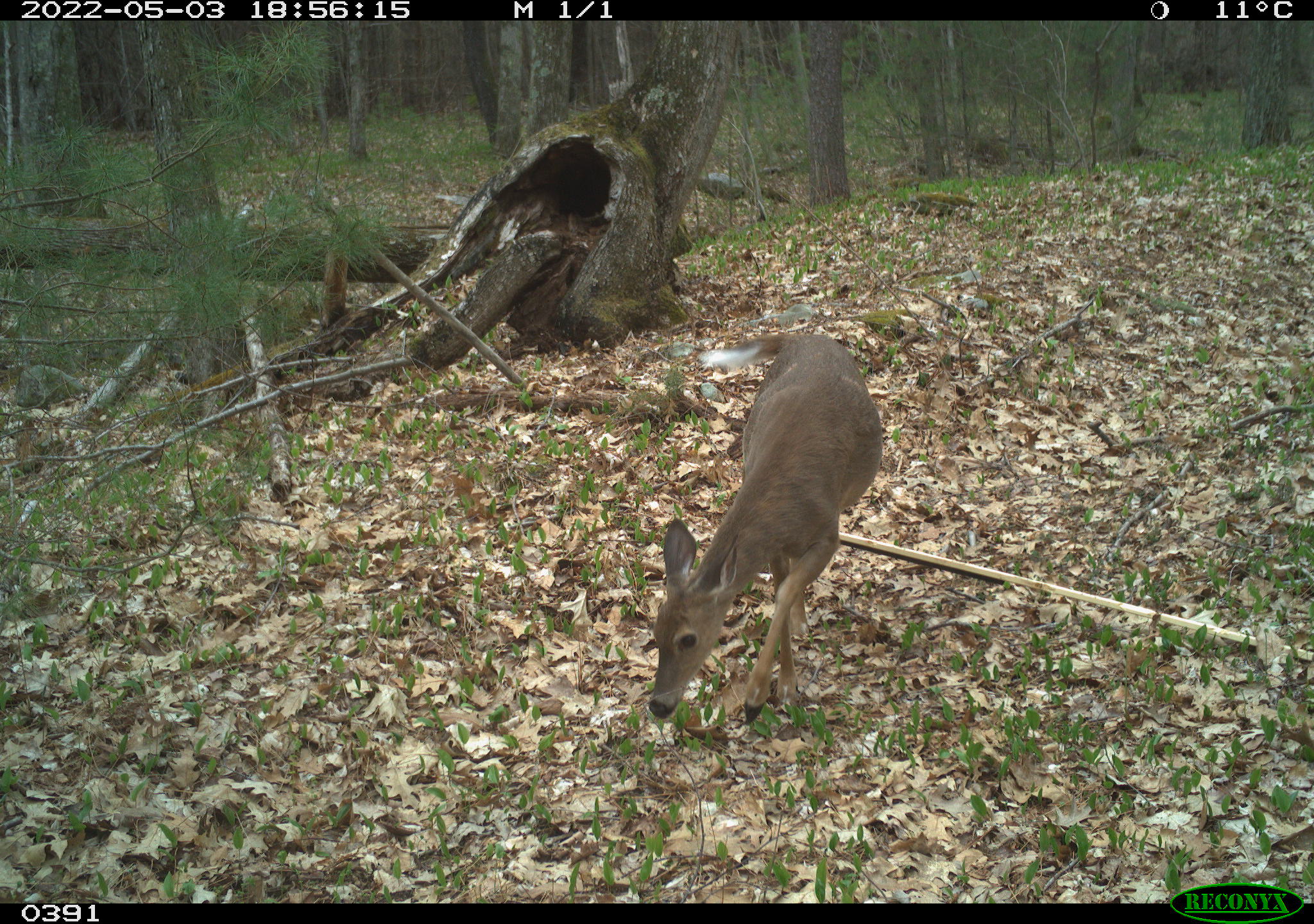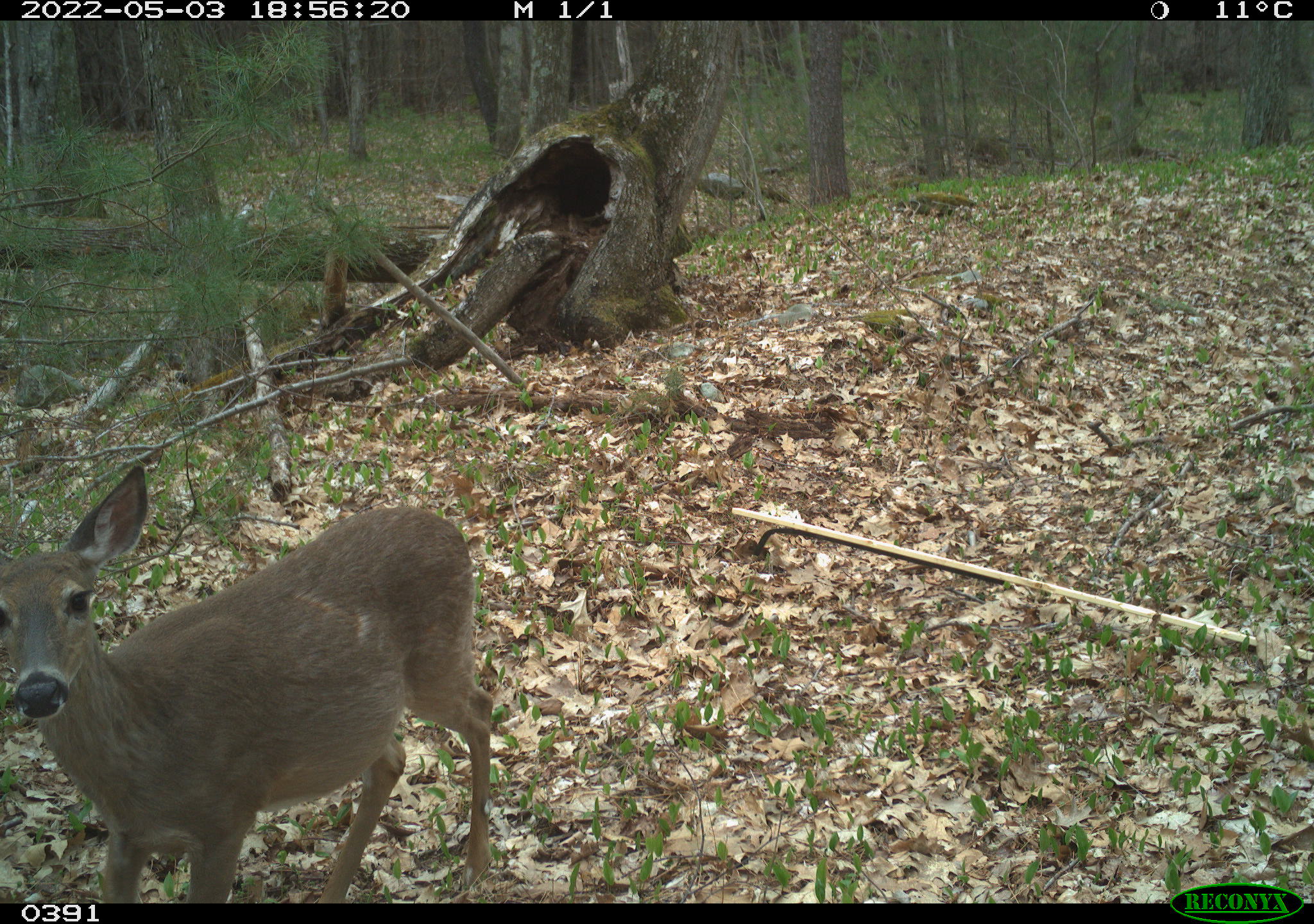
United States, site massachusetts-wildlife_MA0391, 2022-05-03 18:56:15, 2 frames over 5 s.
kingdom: Animalia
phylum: Chordata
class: Mammalia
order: Artiodactyla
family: Cervidae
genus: Odocoileus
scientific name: Odocoileus virginianus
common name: white-tailed deer